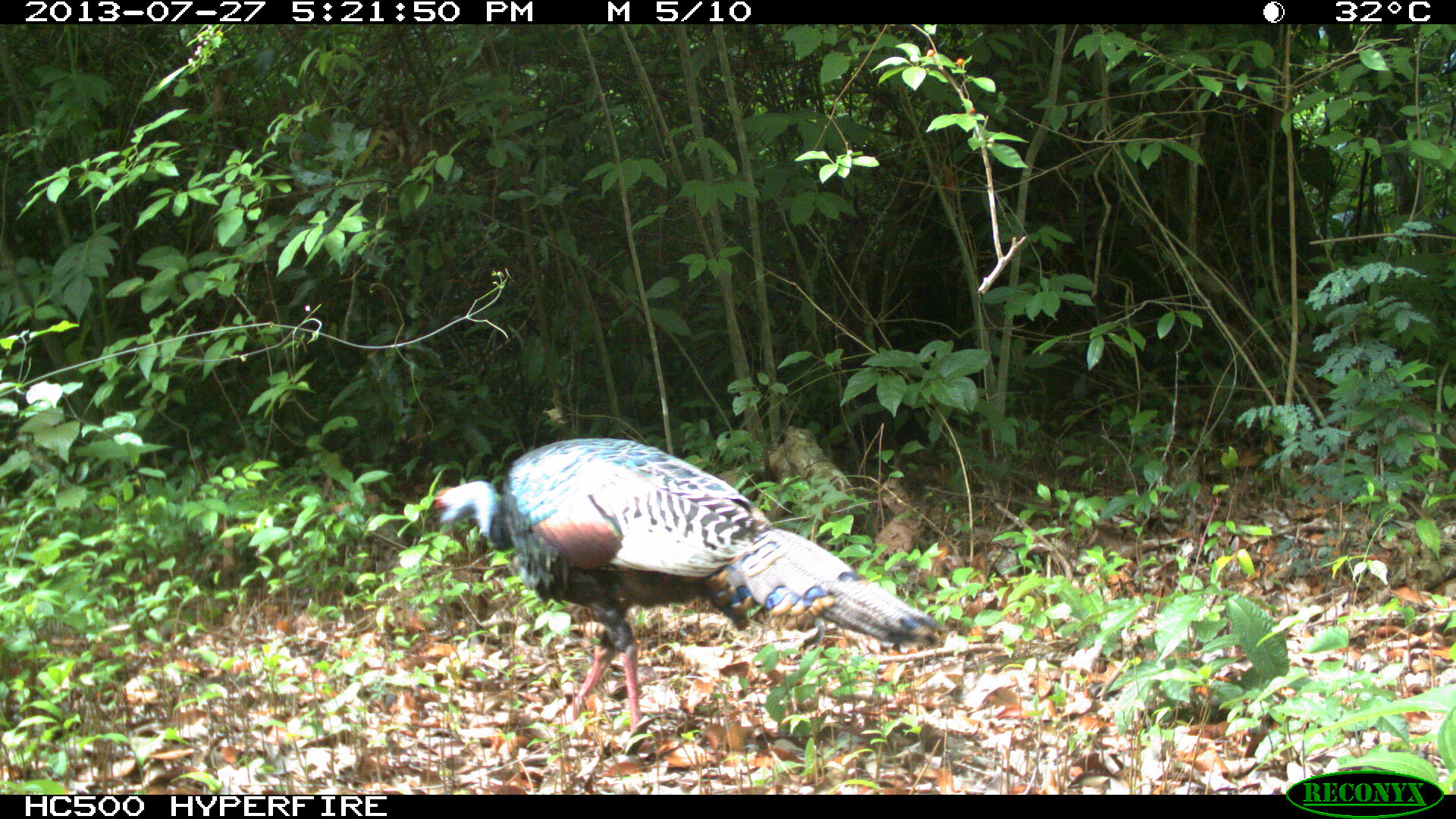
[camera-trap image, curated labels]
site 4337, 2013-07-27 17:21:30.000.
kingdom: Animalia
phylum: Chordata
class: Aves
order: Galliformes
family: Phasianidae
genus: Meleagris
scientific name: Meleagris ocellata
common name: ocellated turkey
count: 2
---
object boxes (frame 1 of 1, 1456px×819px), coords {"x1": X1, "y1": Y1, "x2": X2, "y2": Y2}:
meleagris ocellata: {"x1": 428, "y1": 434, "x2": 945, "y2": 734}